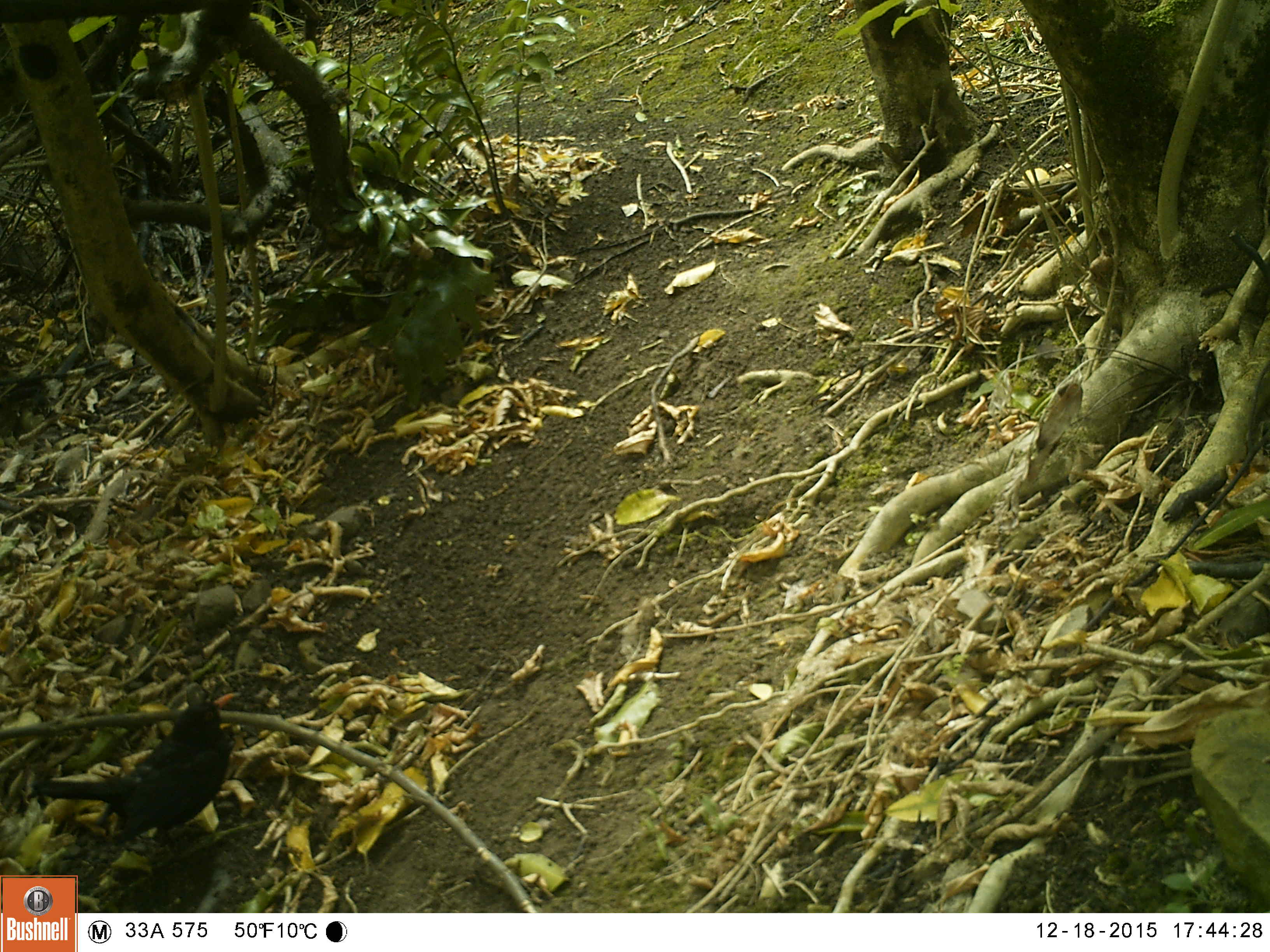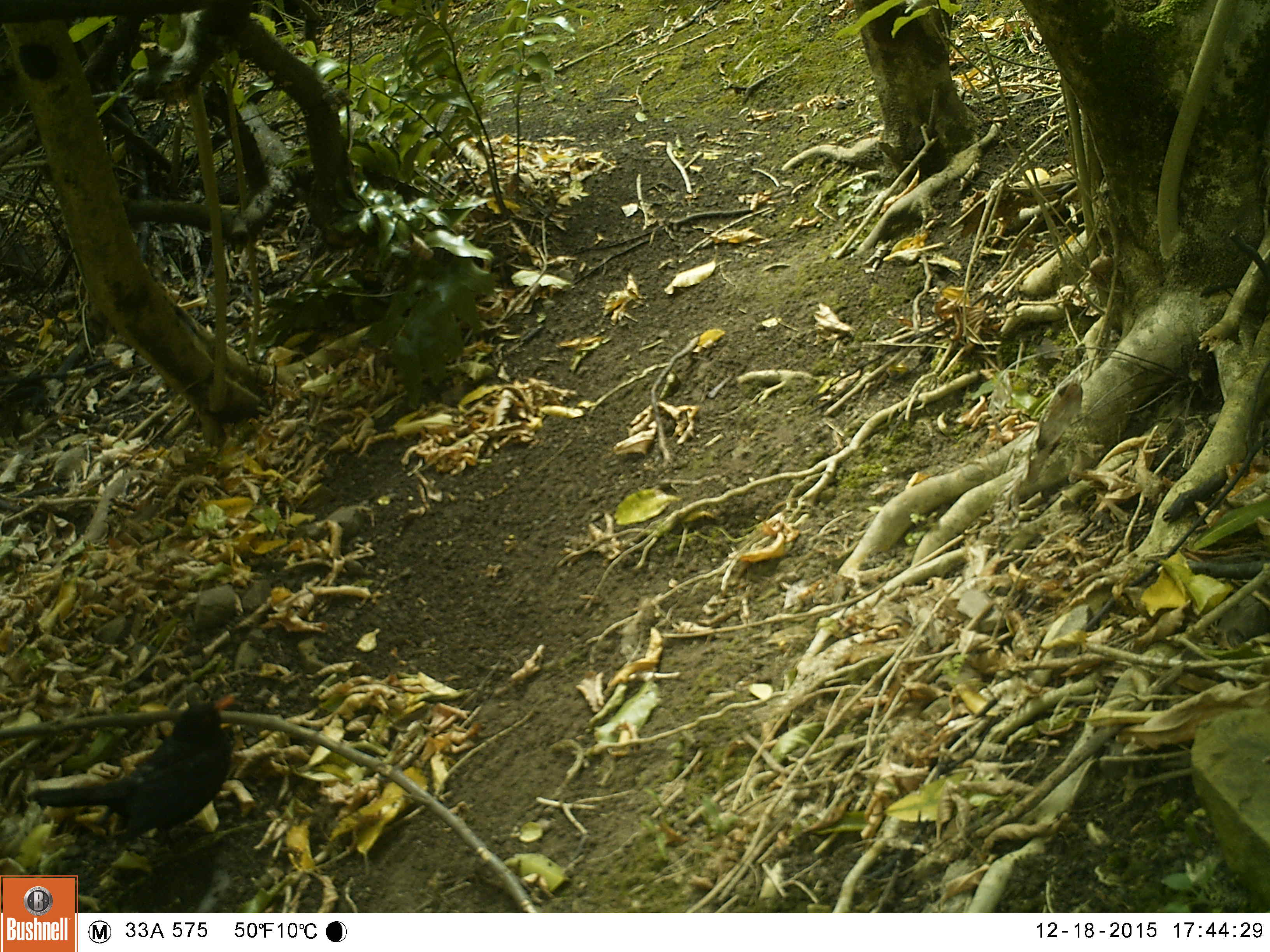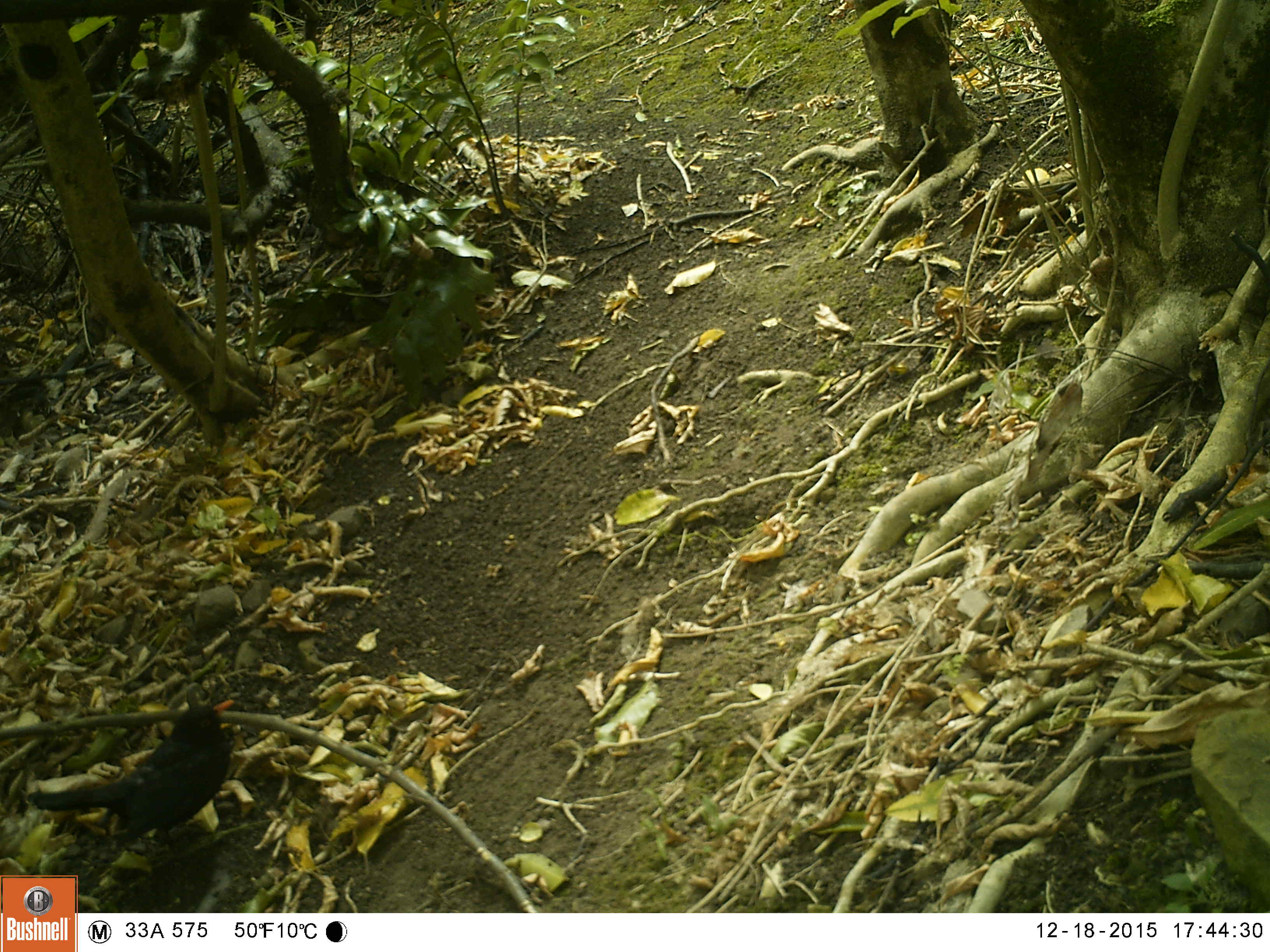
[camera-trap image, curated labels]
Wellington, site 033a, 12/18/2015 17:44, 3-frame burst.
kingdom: Animalia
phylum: Chordata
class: Aves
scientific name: Aves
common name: bird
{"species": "bird (Aves)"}